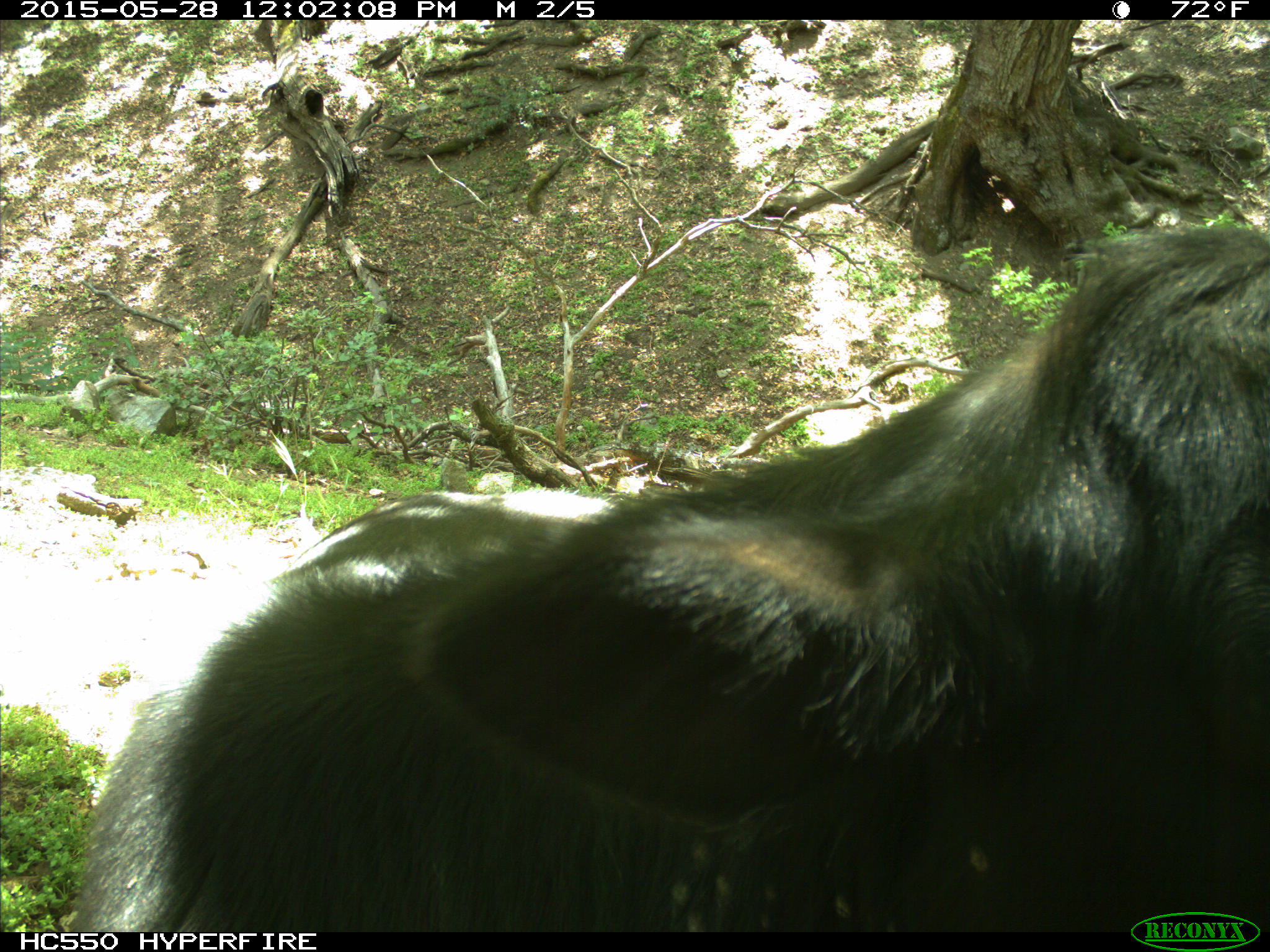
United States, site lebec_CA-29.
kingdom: Animalia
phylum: Chordata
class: Mammalia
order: Artiodactyla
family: Bovidae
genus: Bos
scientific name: Bos taurus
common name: domestic cow